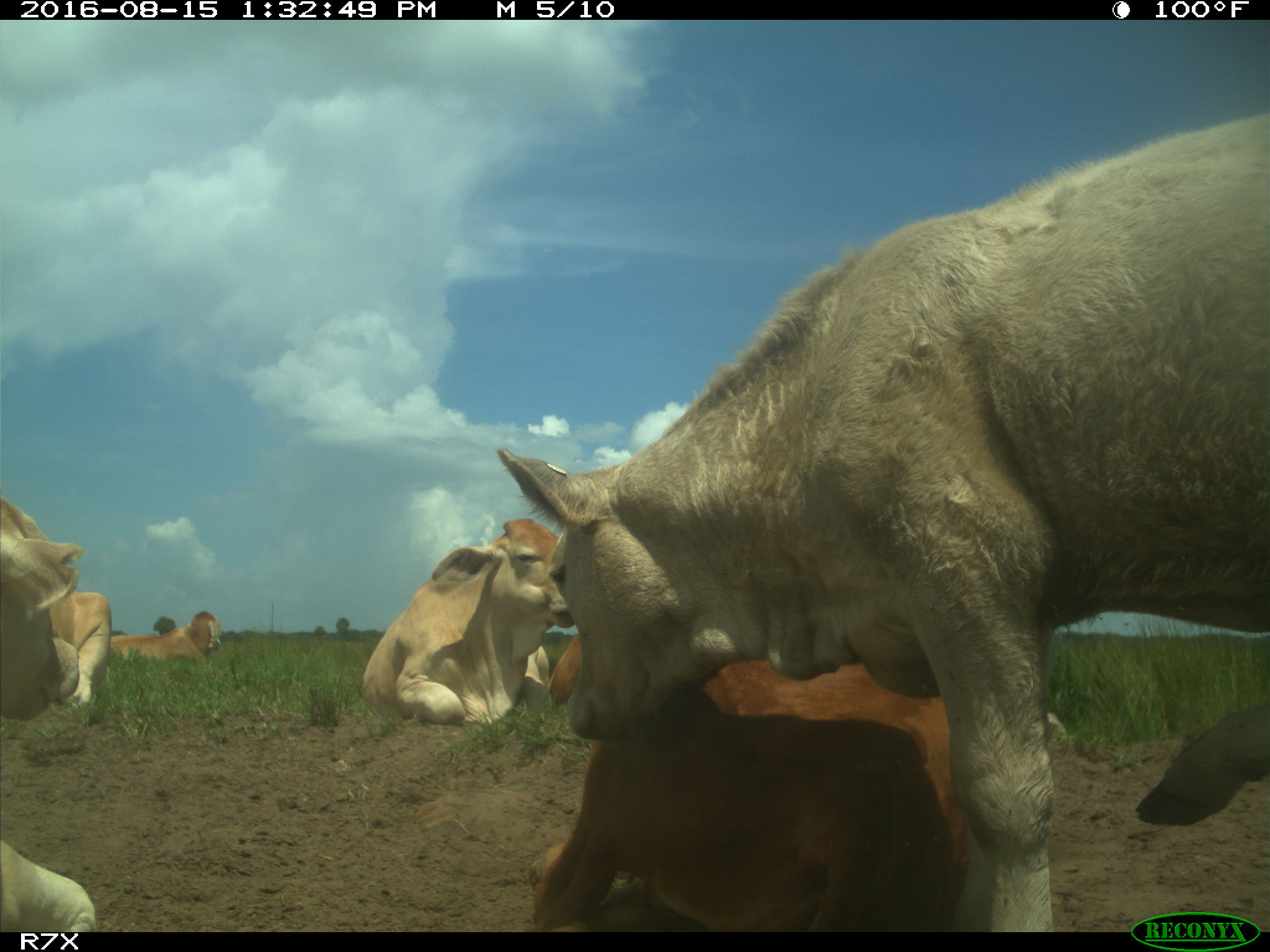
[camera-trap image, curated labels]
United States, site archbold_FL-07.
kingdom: Animalia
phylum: Chordata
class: Mammalia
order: Artiodactyla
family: Bovidae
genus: Bos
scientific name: Bos taurus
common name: domestic cow